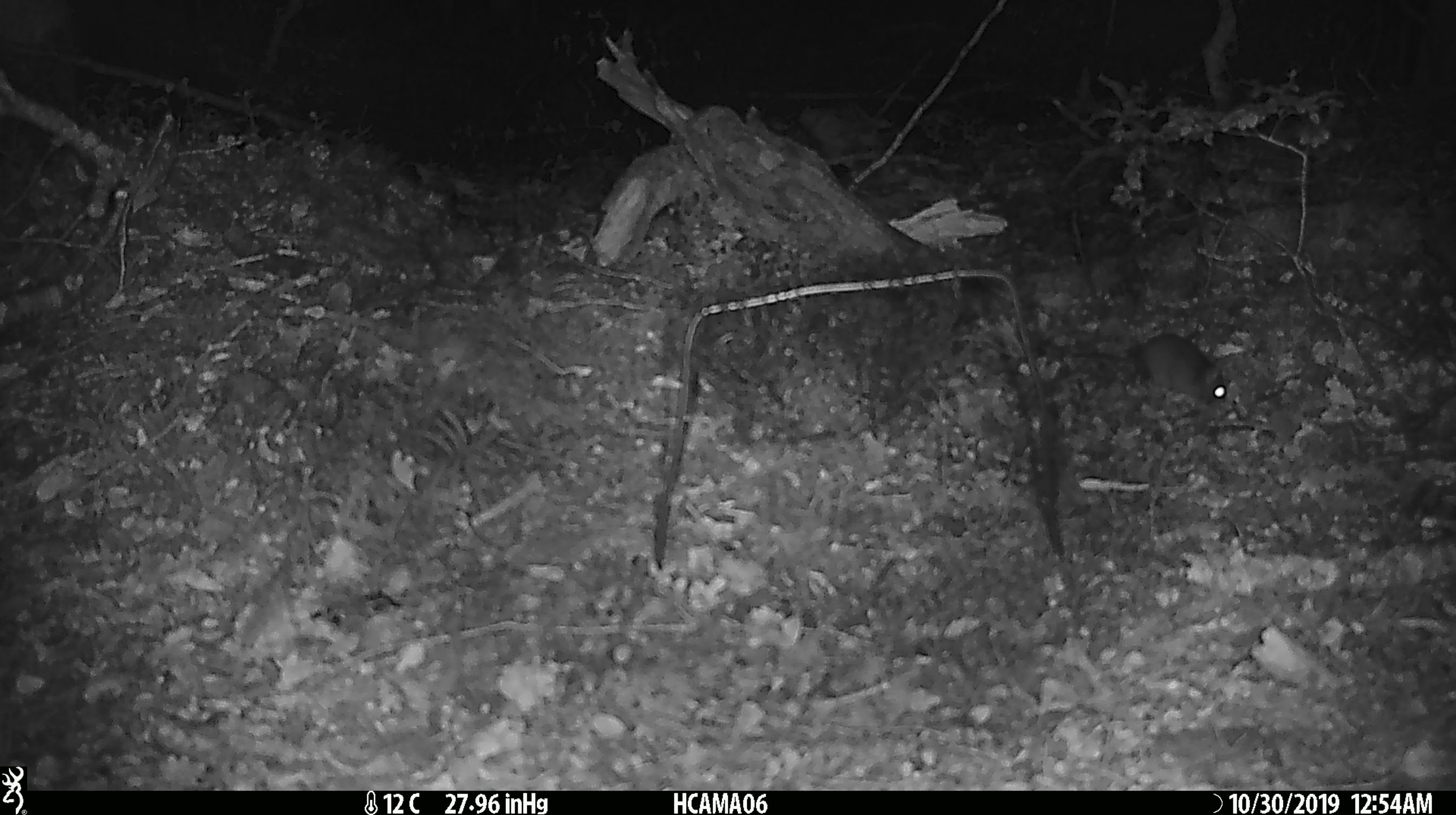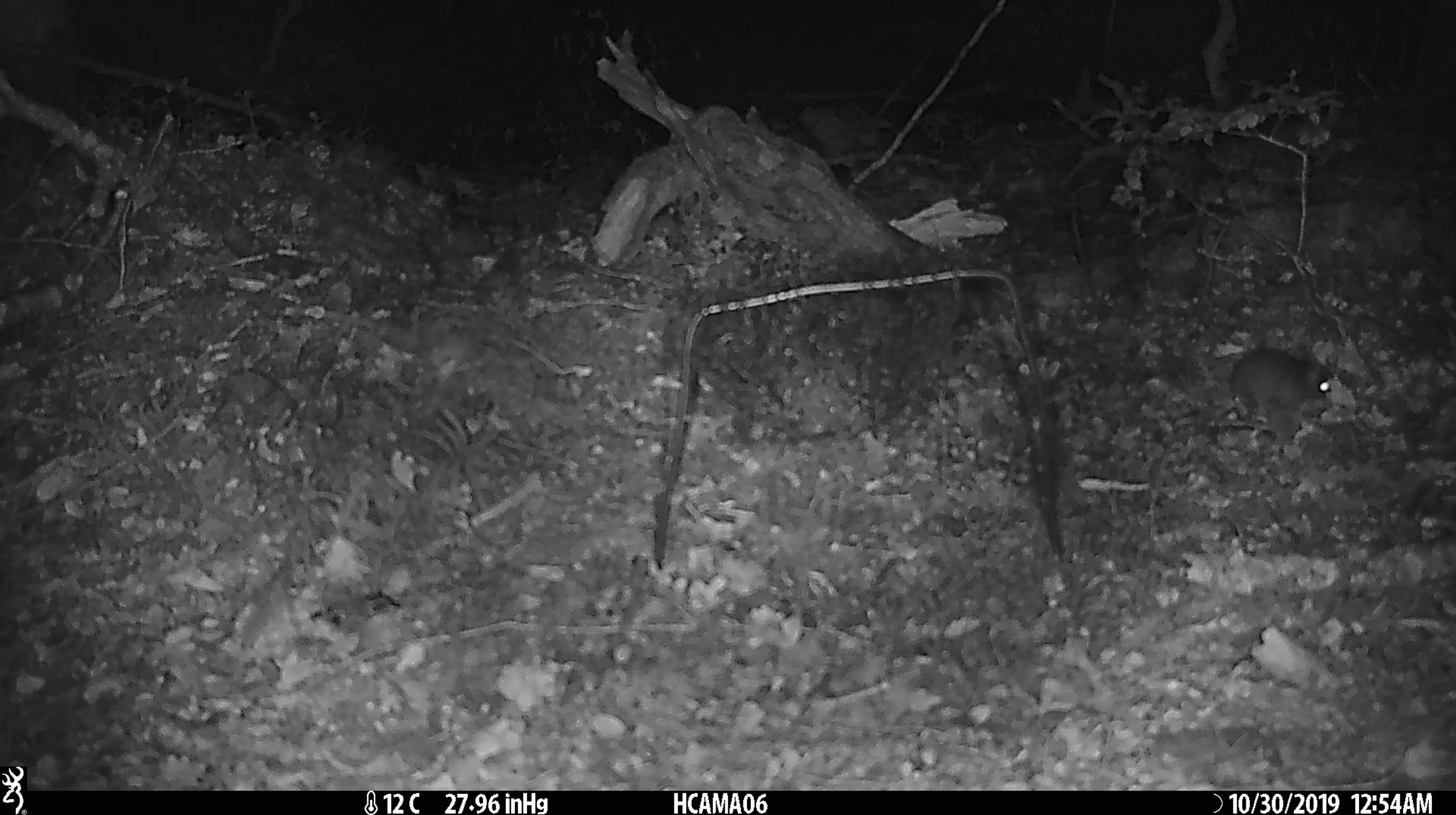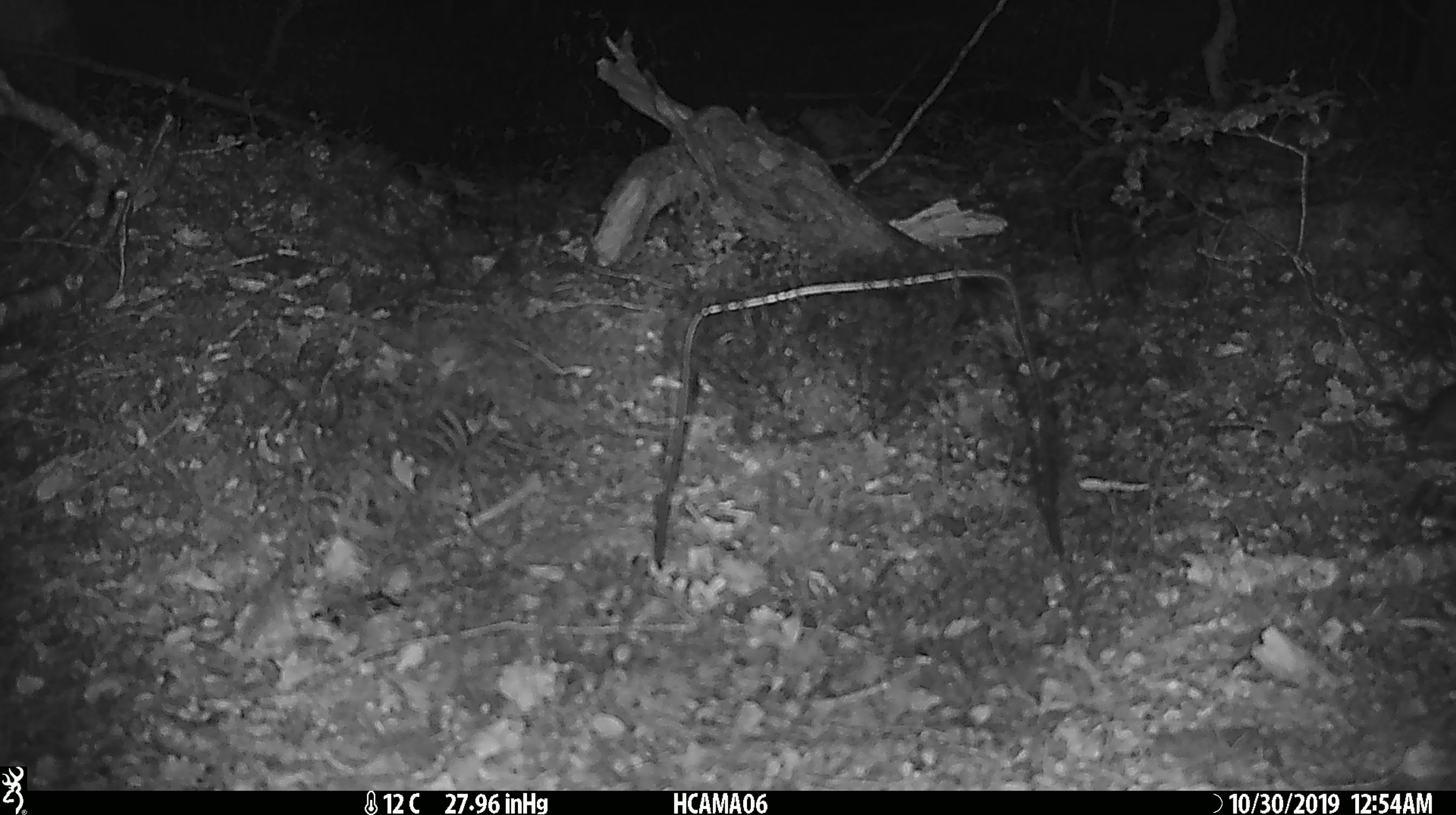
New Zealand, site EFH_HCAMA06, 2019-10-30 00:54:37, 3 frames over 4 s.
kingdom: Animalia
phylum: Chordata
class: Mammalia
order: Rodentia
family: Muridae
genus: Mus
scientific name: Mus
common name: mouse